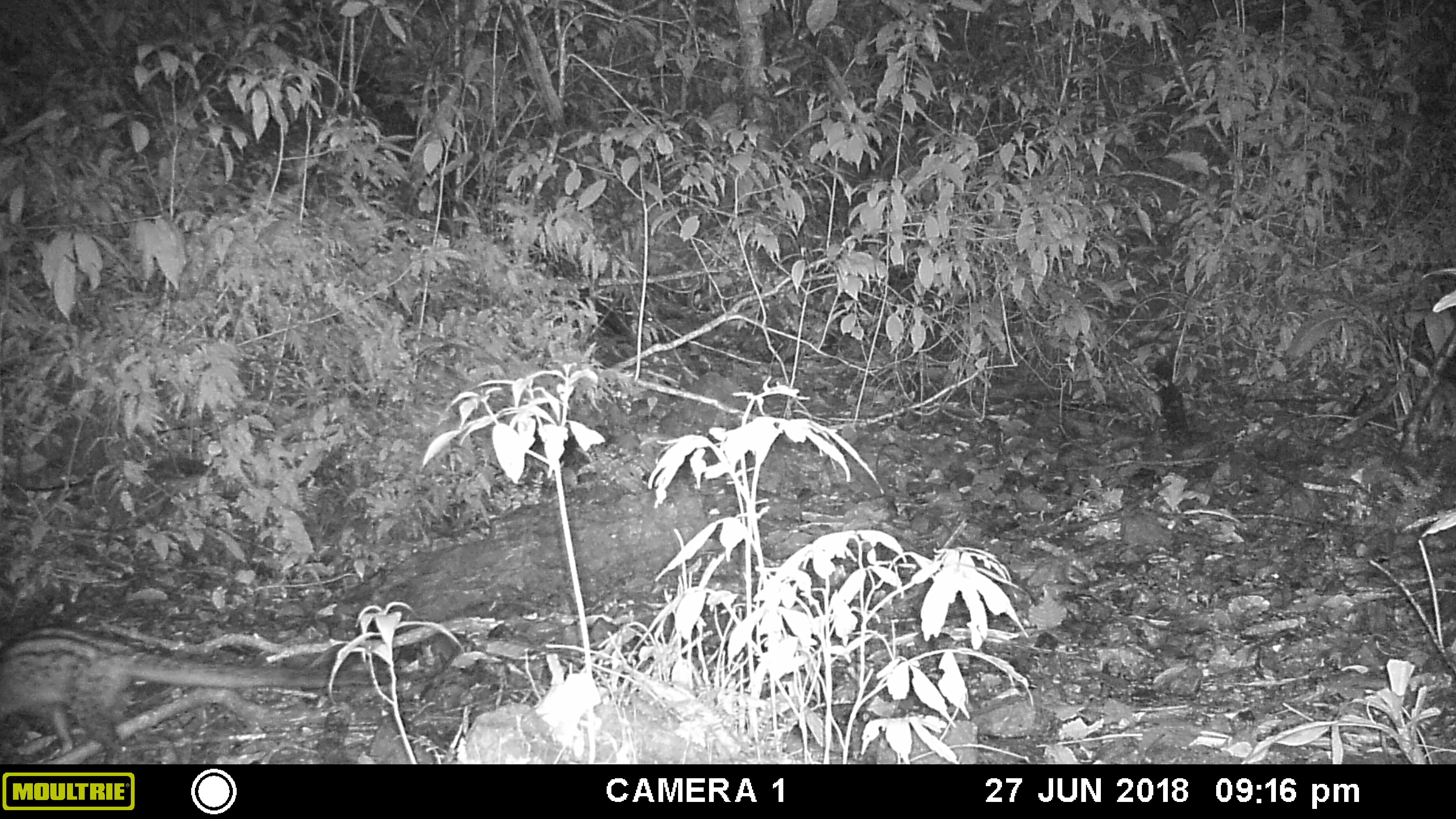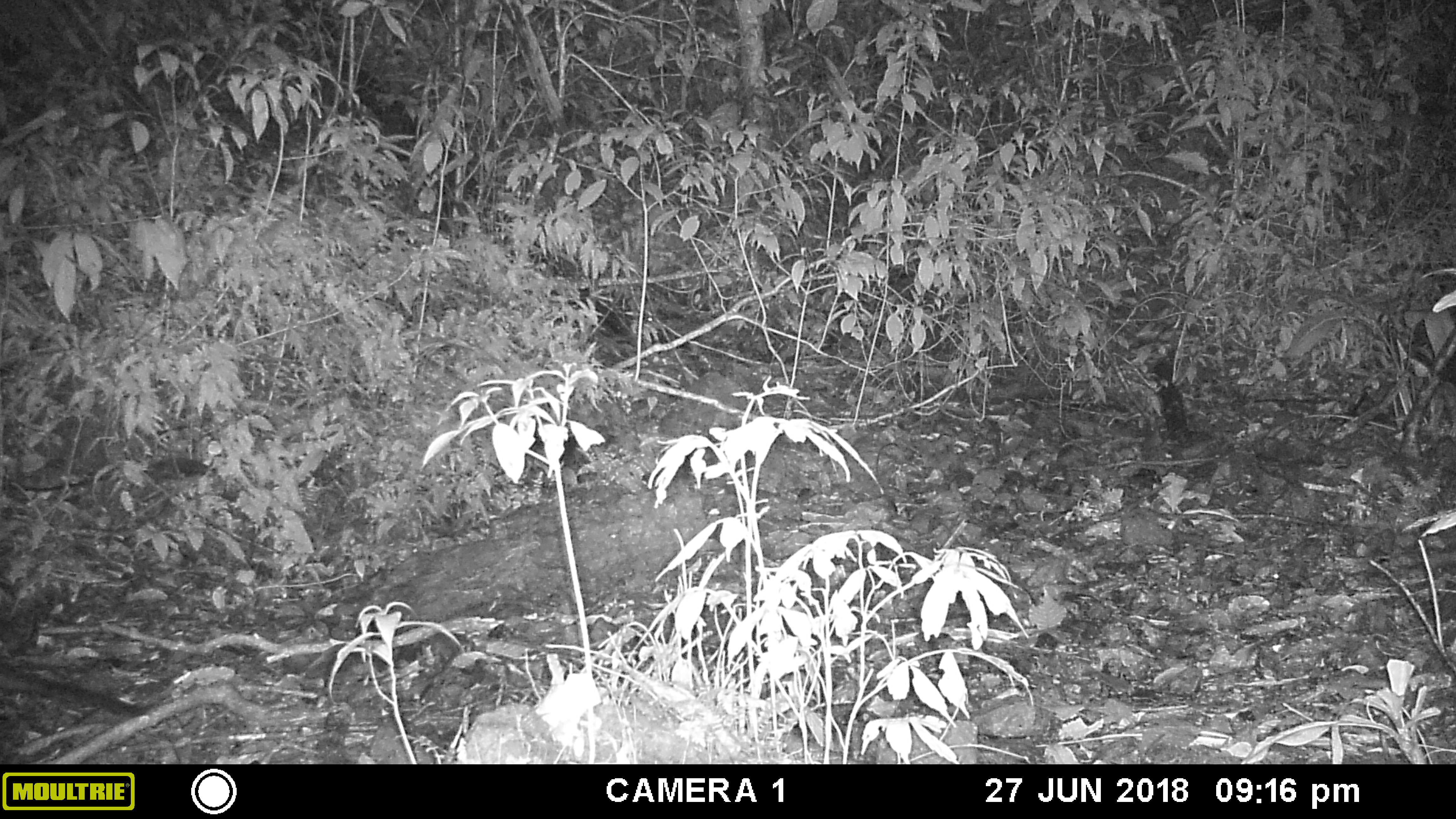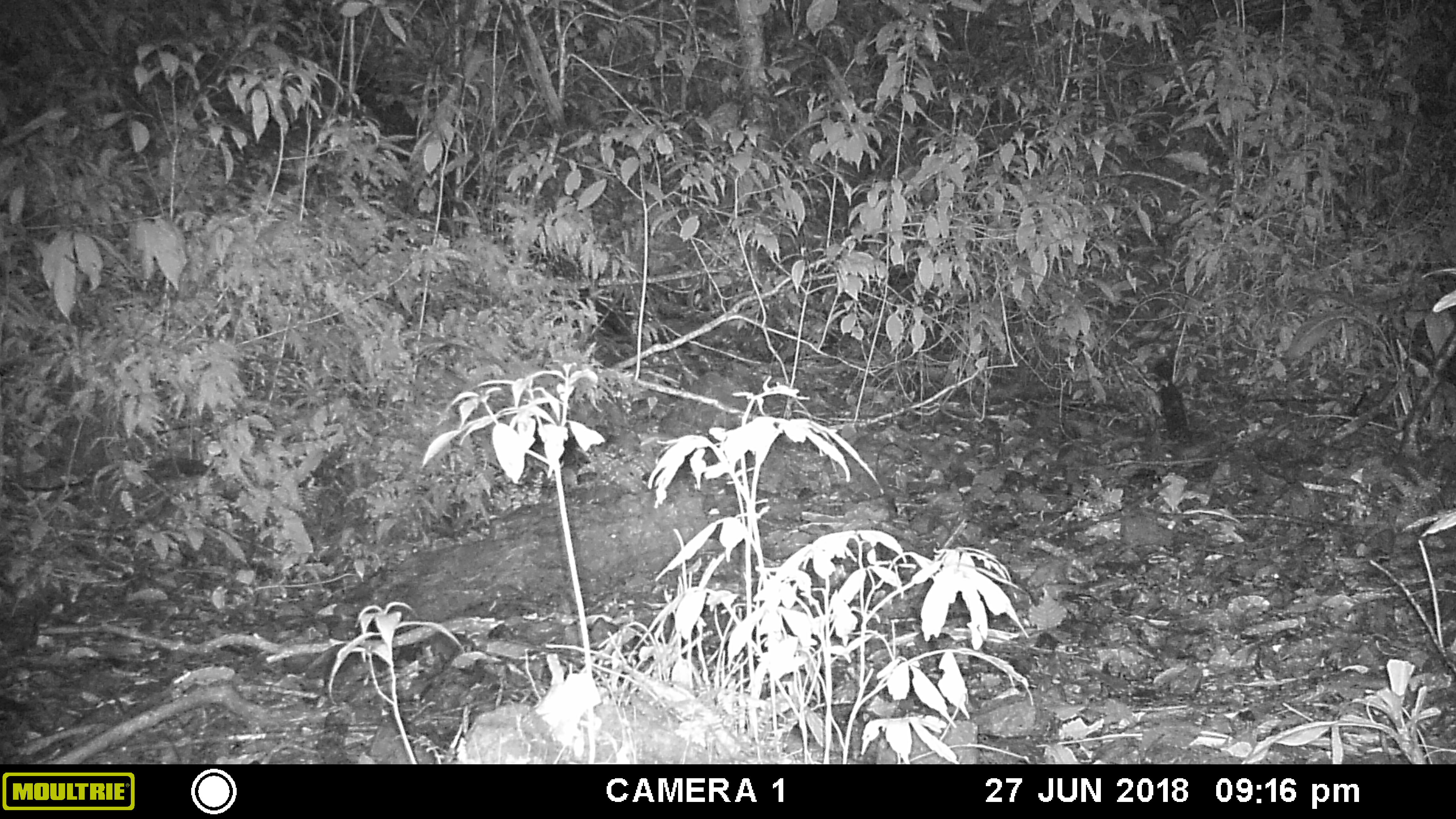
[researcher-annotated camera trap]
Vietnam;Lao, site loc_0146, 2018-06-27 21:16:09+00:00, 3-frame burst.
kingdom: Animalia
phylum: Chordata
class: Mammalia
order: Carnivora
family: Viverridae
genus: Paradoxurus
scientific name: Paradoxurus hermaphroditus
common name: common palm civet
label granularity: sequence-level